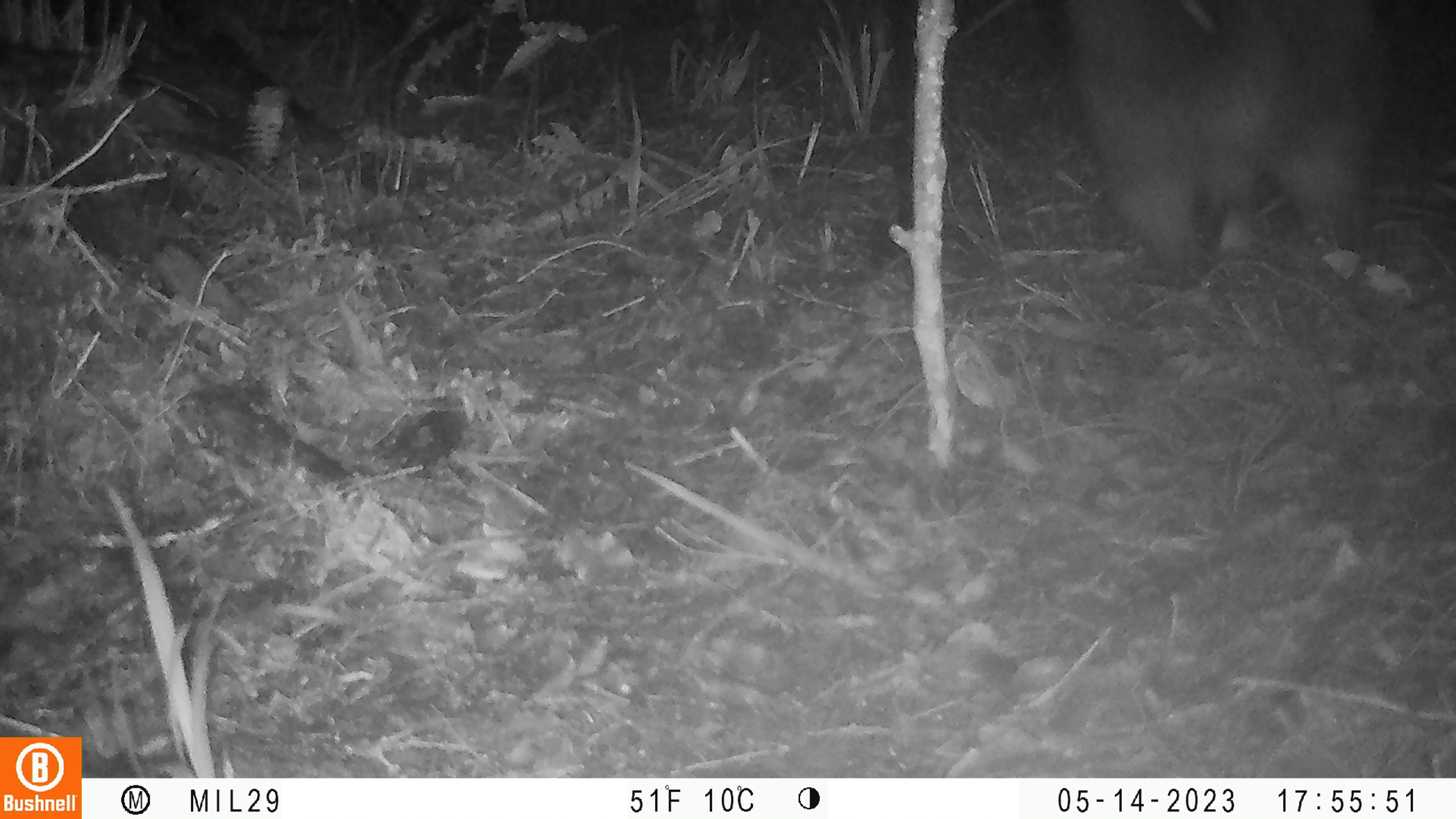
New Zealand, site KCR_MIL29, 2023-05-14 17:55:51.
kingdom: Animalia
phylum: Chordata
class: Mammalia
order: Diprotodontia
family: Phalangeridae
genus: Trichosurus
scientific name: Trichosurus vulpecula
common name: common brushtail possum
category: possum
Possum (common brushtail possum) (Trichosurus vulpecula).